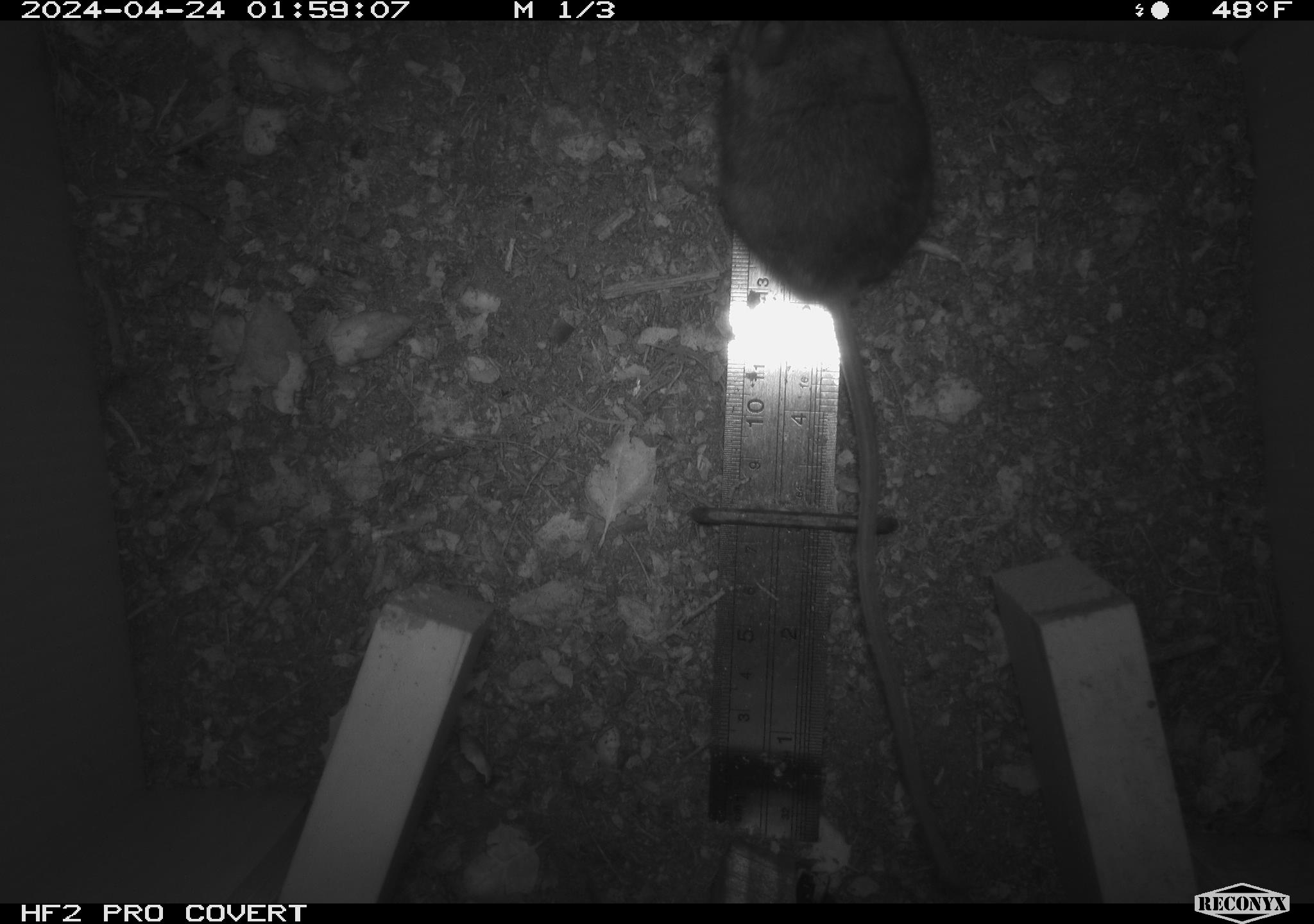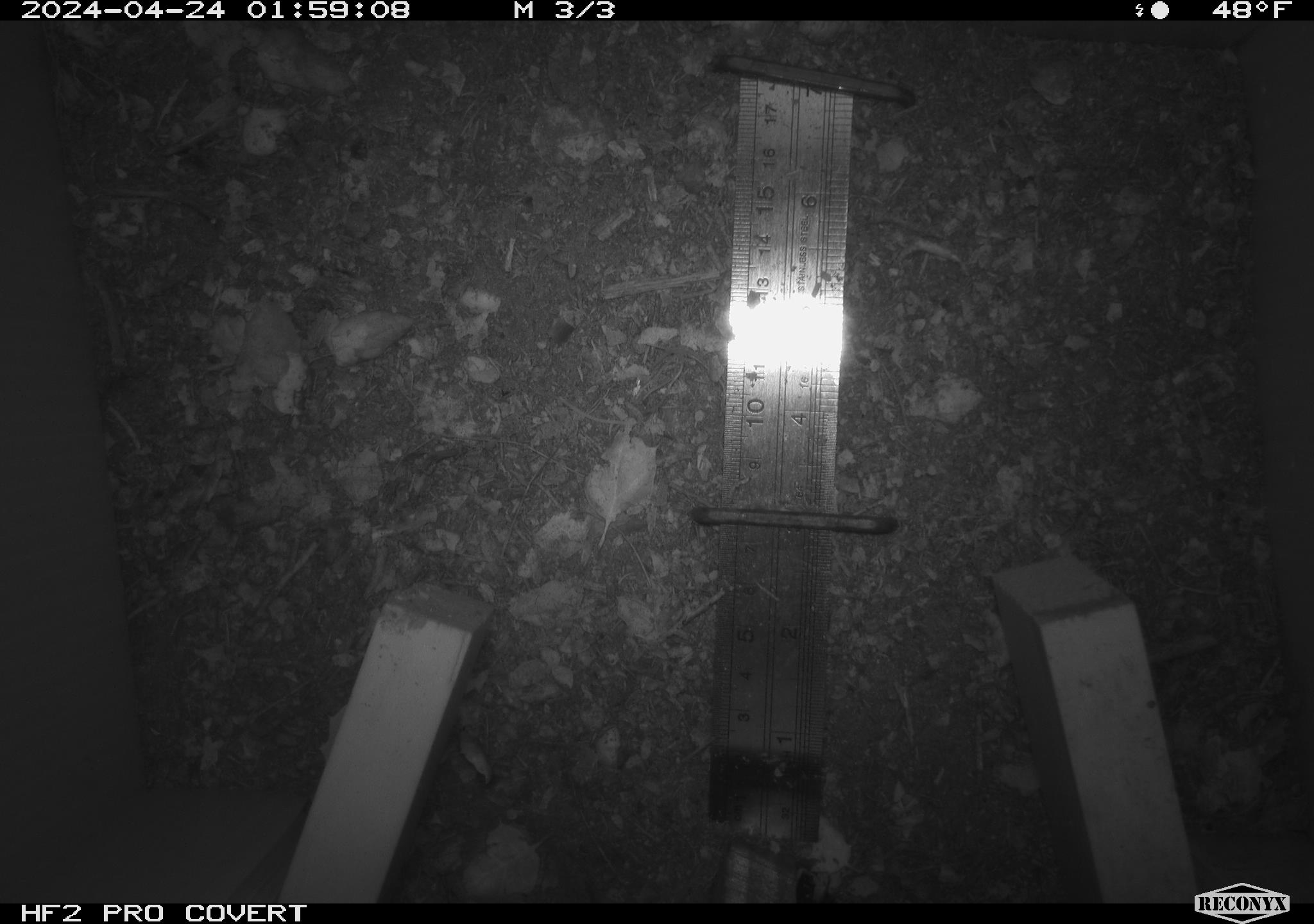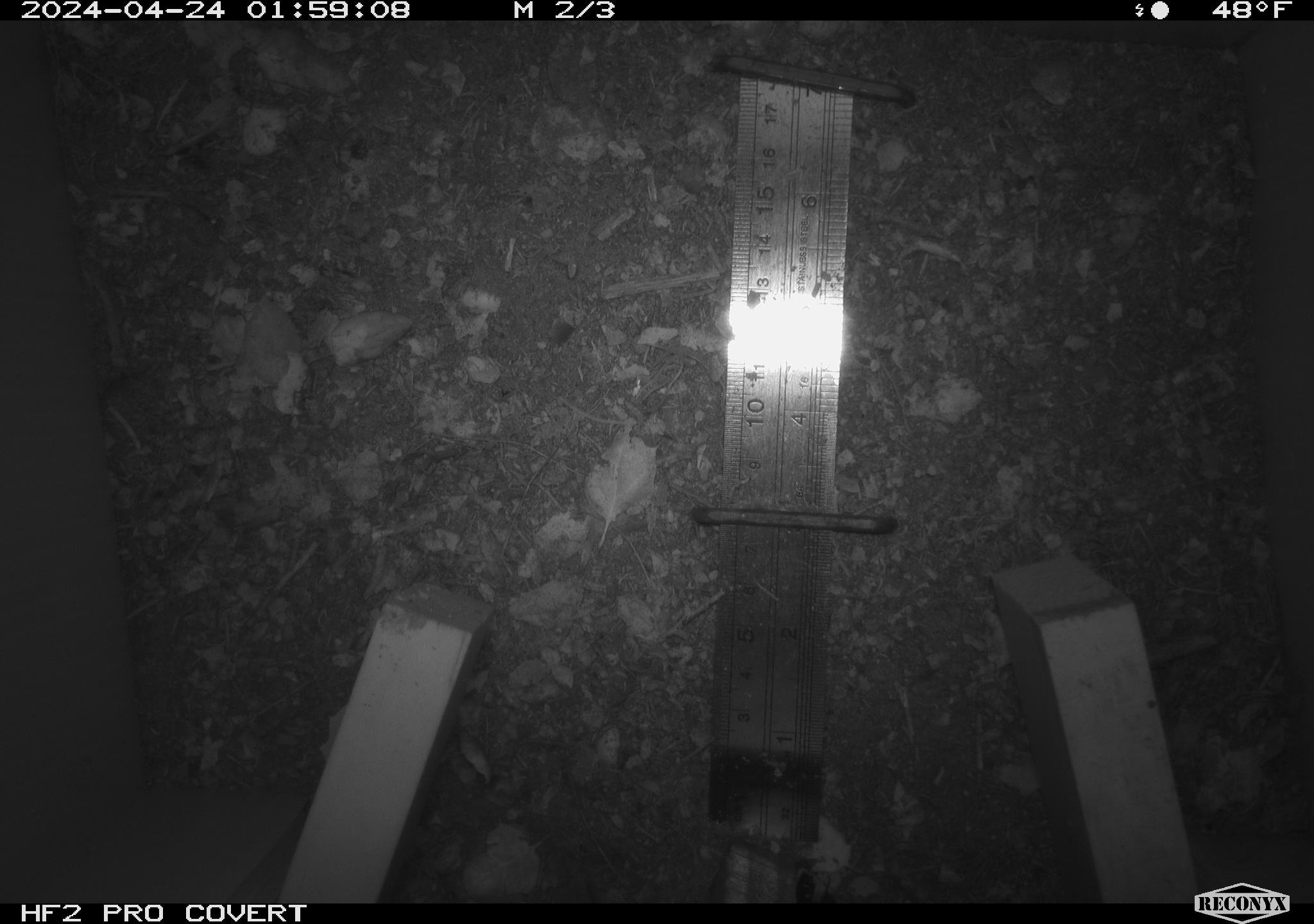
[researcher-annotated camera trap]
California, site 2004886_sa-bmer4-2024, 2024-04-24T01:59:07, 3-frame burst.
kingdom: Animalia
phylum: Chordata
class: Mammalia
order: Rodentia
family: Muridae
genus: Rattus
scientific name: Rattus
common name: rat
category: rattus species